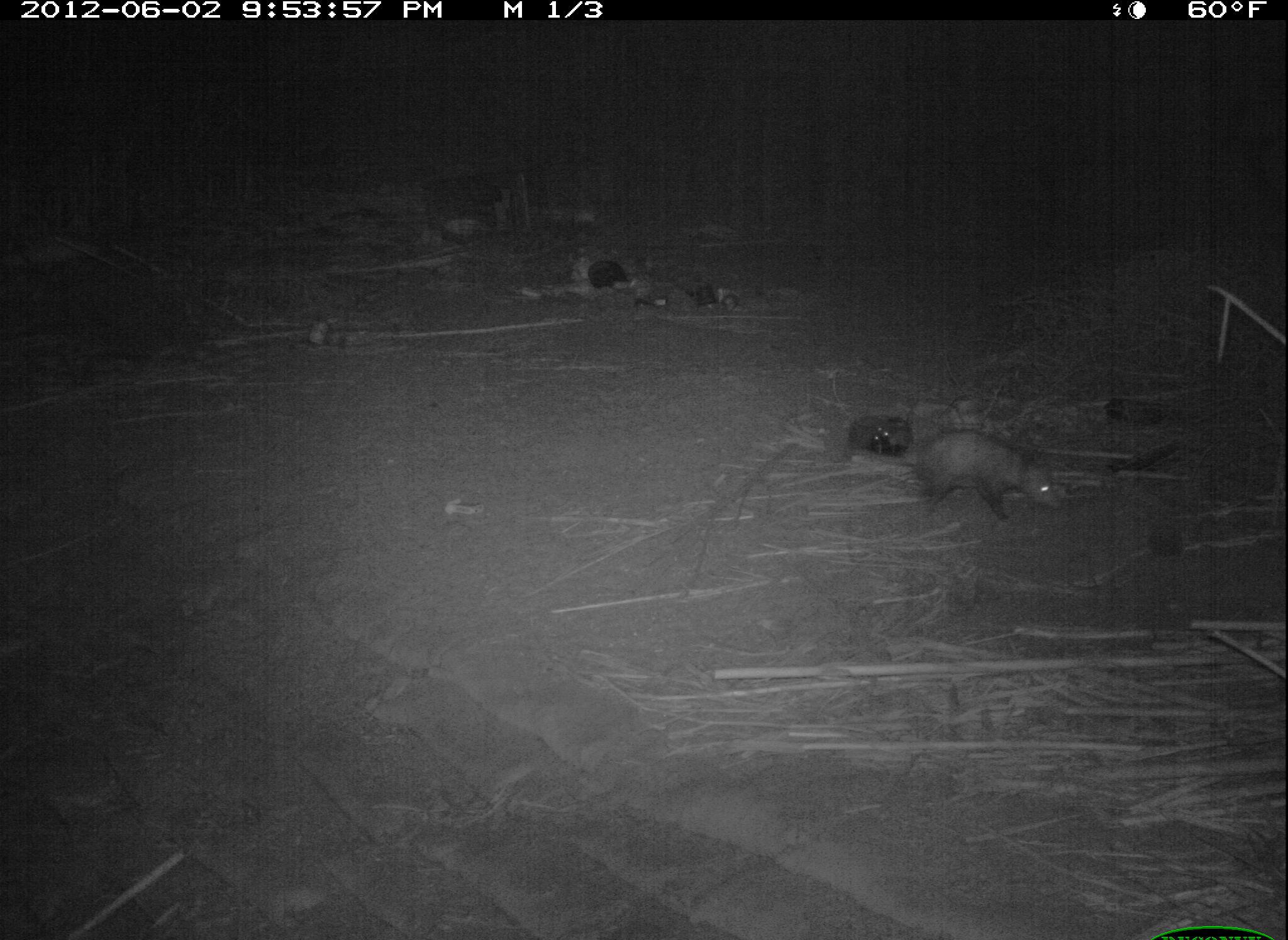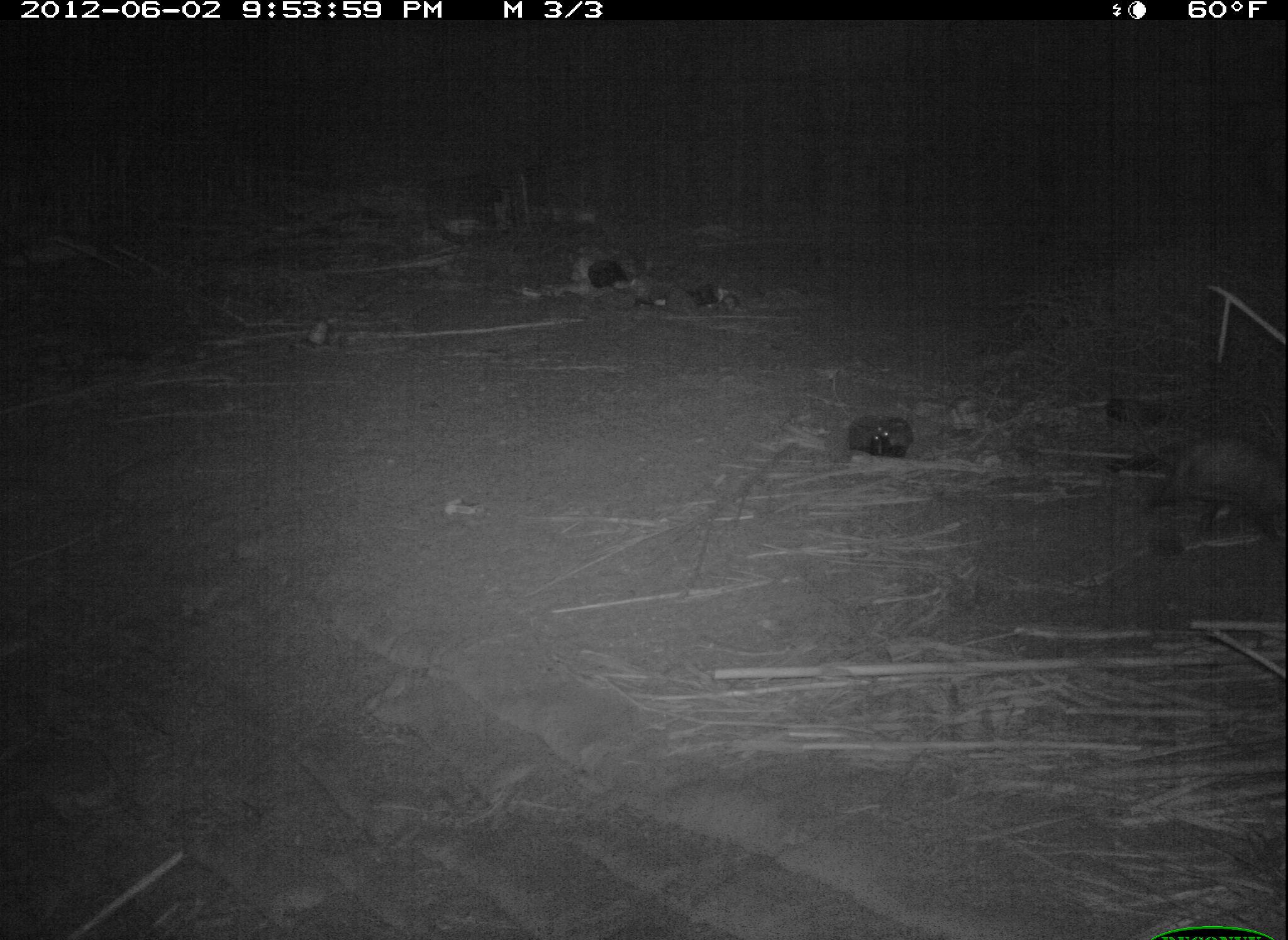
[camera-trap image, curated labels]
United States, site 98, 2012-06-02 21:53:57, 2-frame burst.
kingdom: Animalia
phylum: Chordata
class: Mammalia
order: Didelphimorphia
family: Didelphidae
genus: Didelphis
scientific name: Didelphis virginiana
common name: virginia opossum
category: opossum